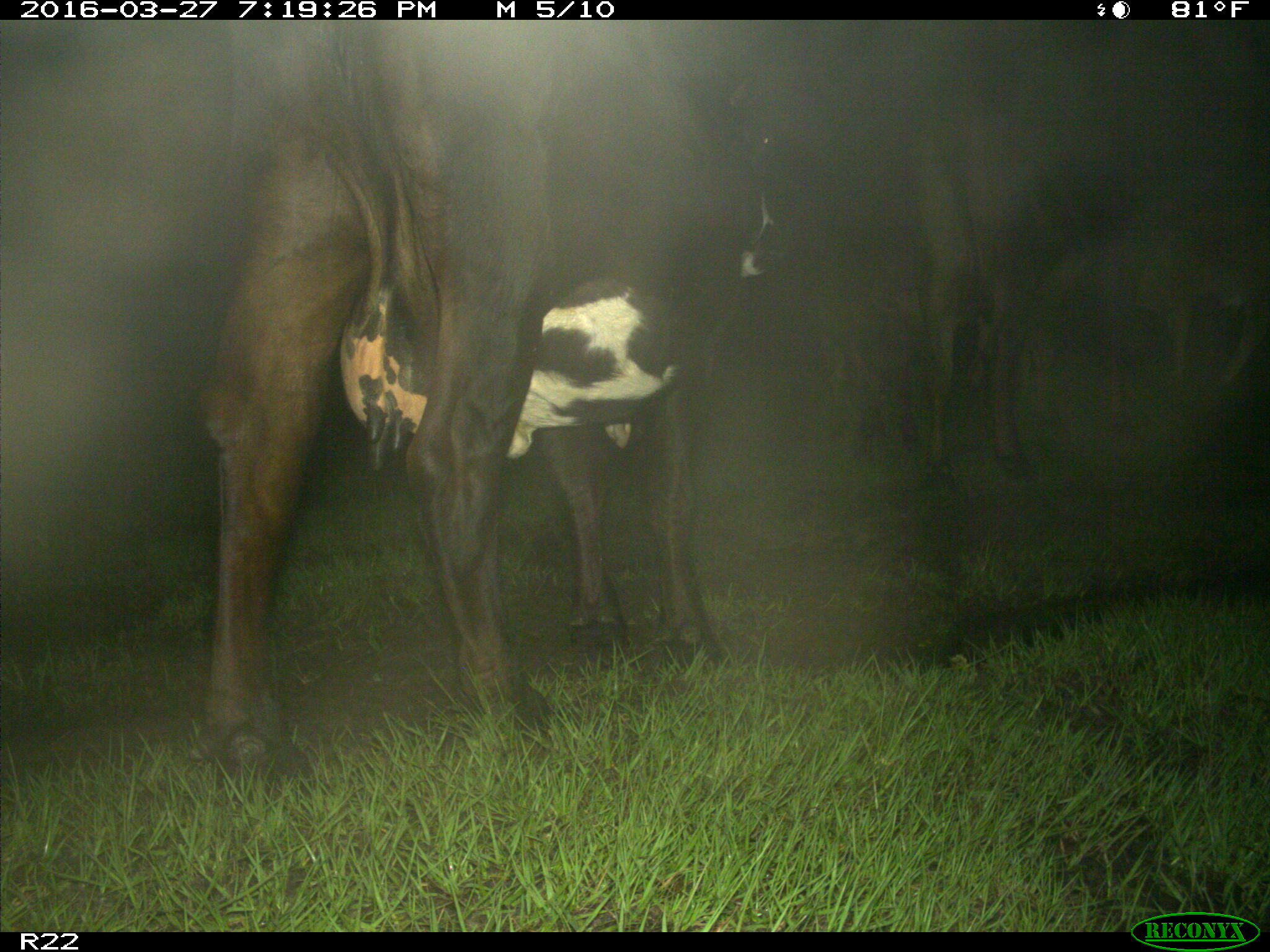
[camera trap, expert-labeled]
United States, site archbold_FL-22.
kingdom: Animalia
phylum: Chordata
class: Mammalia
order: Artiodactyla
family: Bovidae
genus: Bos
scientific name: Bos taurus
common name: domestic cow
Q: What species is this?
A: Bos taurus (domestic cow).